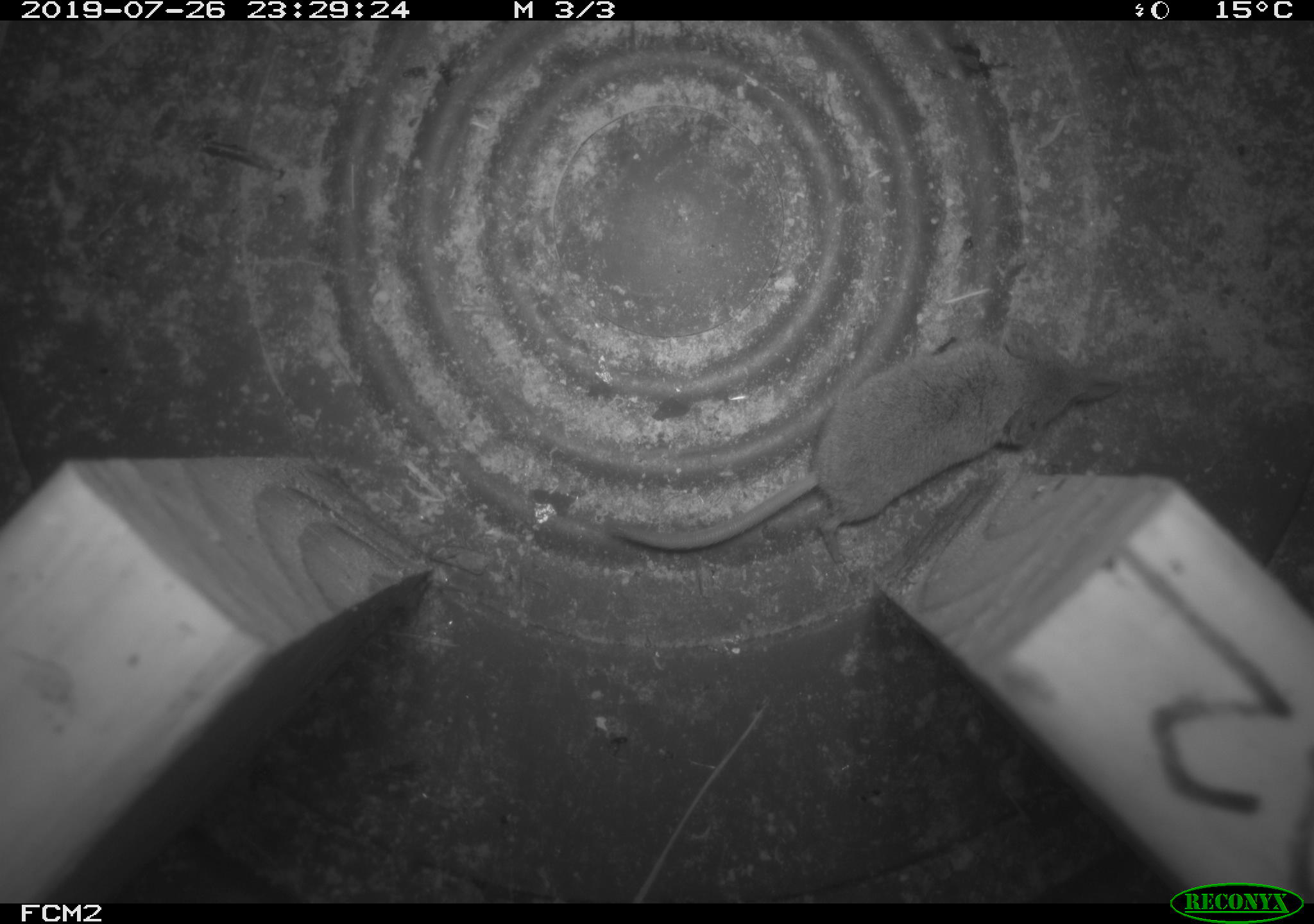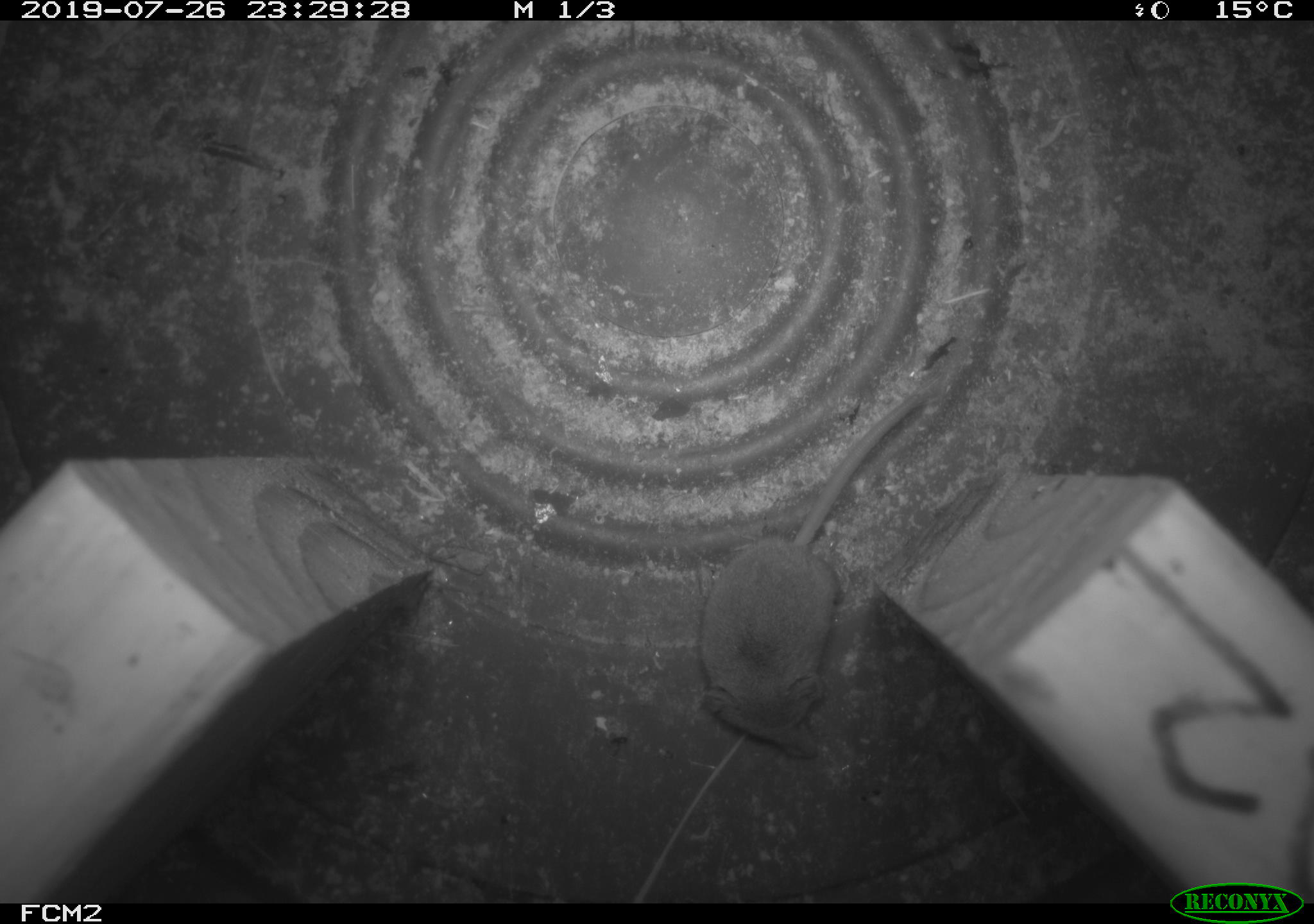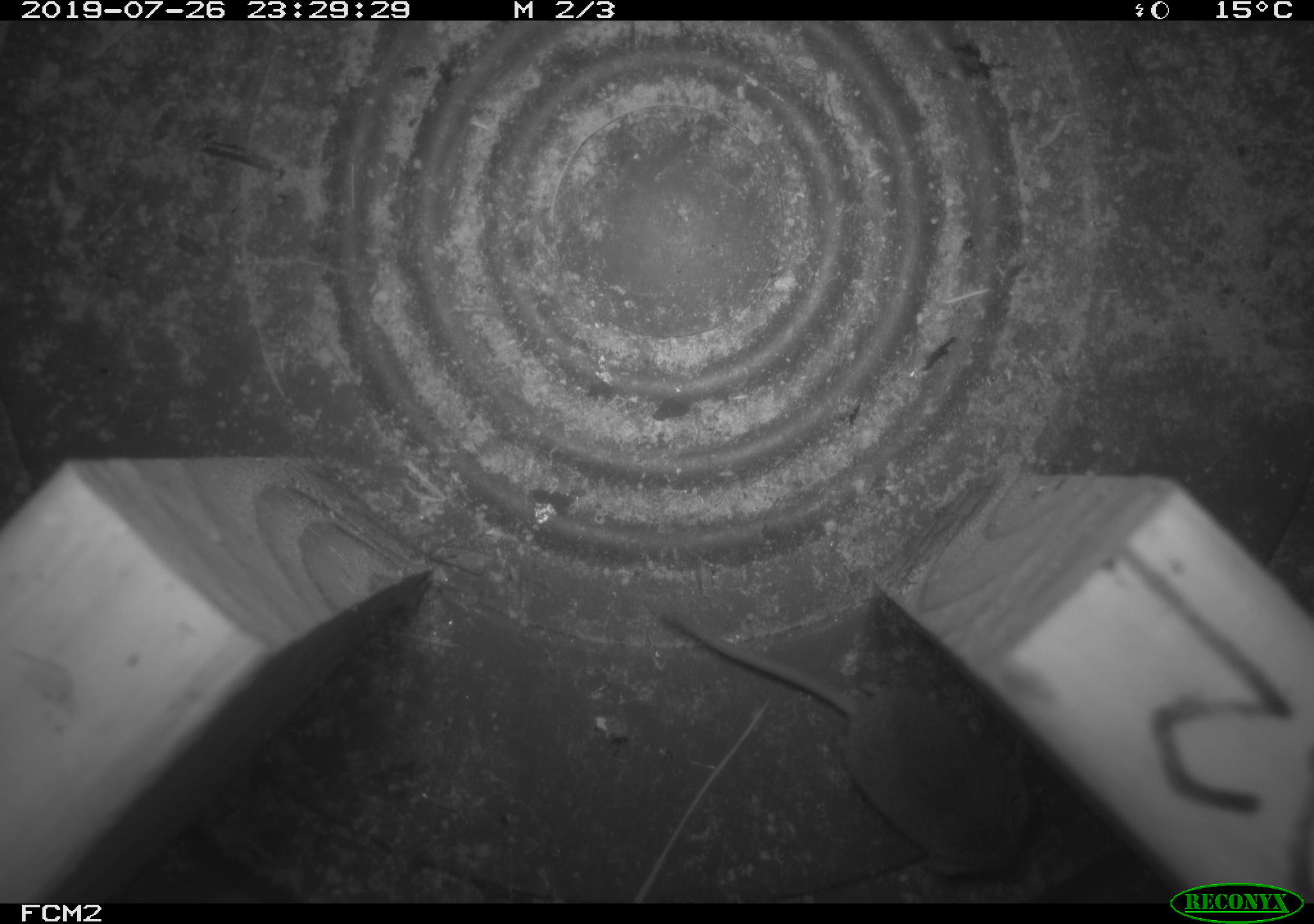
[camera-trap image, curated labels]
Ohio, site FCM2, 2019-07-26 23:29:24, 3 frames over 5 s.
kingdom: Animalia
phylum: Chordata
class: Mammalia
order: Eulipotyphla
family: Soricidae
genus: Sorex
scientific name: Sorex cinereus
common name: masked shrew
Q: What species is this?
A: Masked shrew (Sorex cinereus).